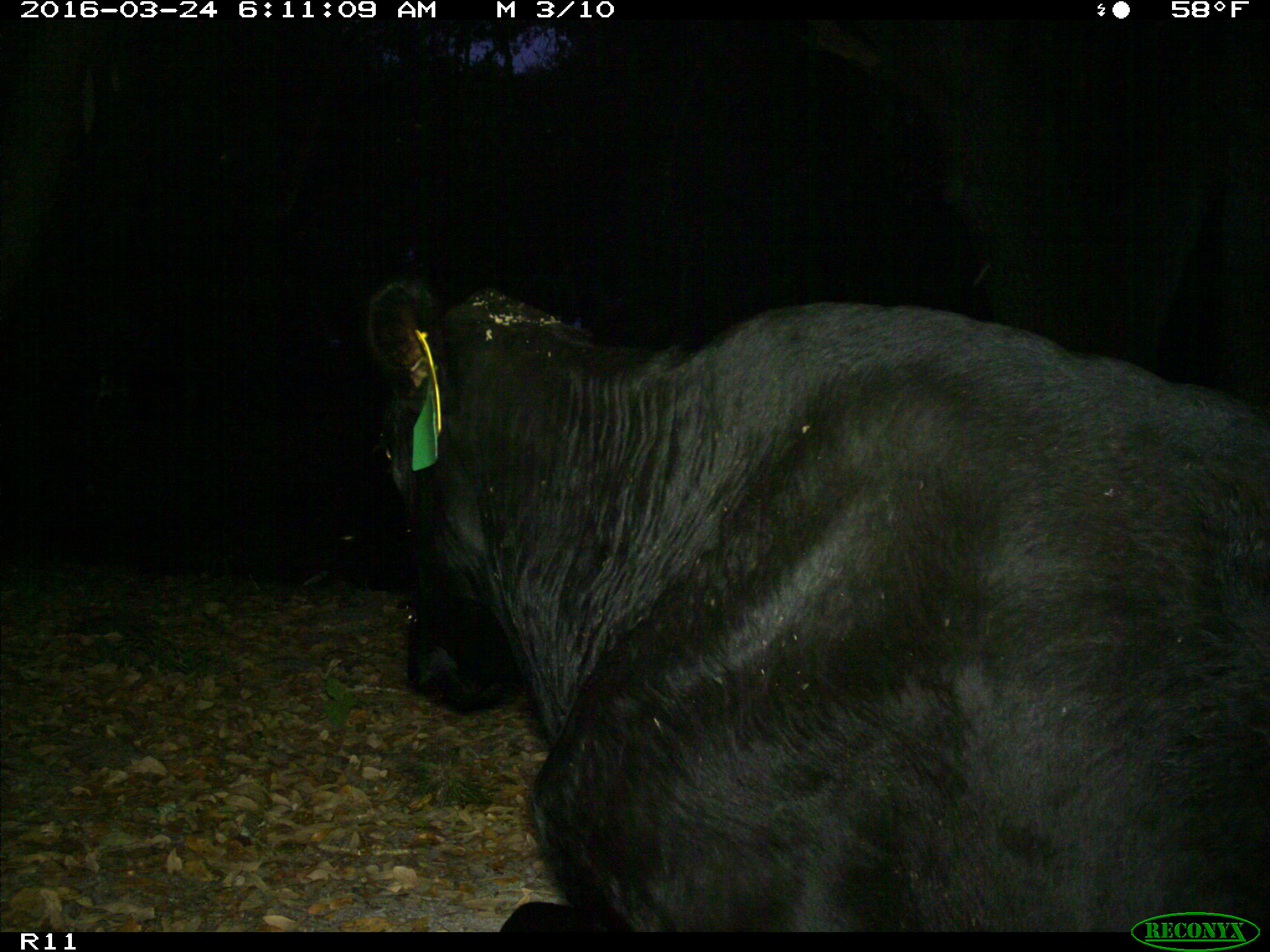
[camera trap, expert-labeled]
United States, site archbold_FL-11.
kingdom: Animalia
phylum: Chordata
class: Mammalia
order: Artiodactyla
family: Bovidae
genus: Bos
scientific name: Bos taurus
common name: domestic cow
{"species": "Bos taurus (domestic cow)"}